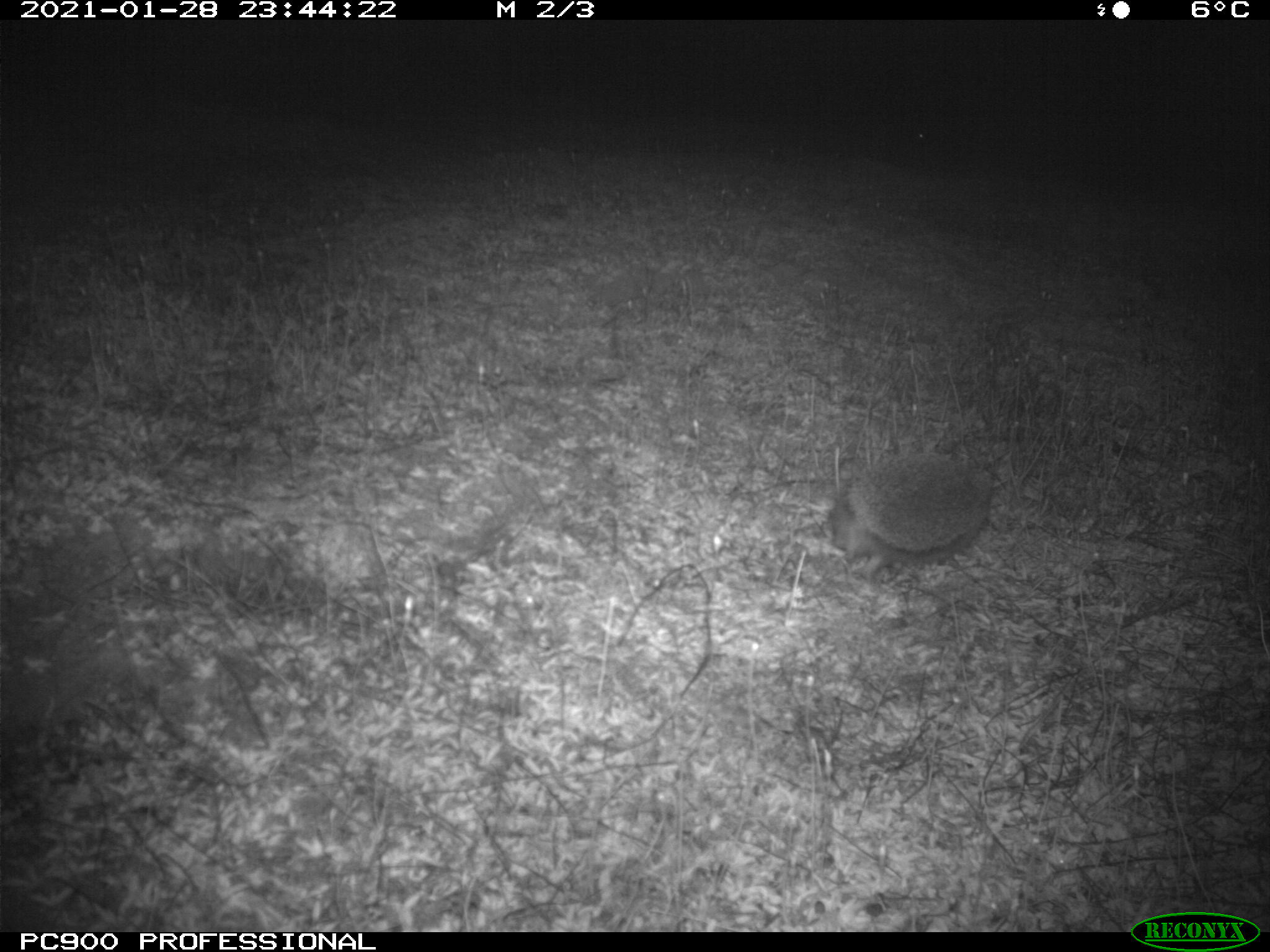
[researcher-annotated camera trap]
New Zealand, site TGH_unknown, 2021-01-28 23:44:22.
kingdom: Animalia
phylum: Chordata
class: Mammalia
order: Eulipotyphla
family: Erinaceidae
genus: Erinaceus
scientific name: Erinaceus europaeus europaeus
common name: european hedgehog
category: hedgehog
Hedgehog (european hedgehog) (Erinaceus europaeus europaeus).